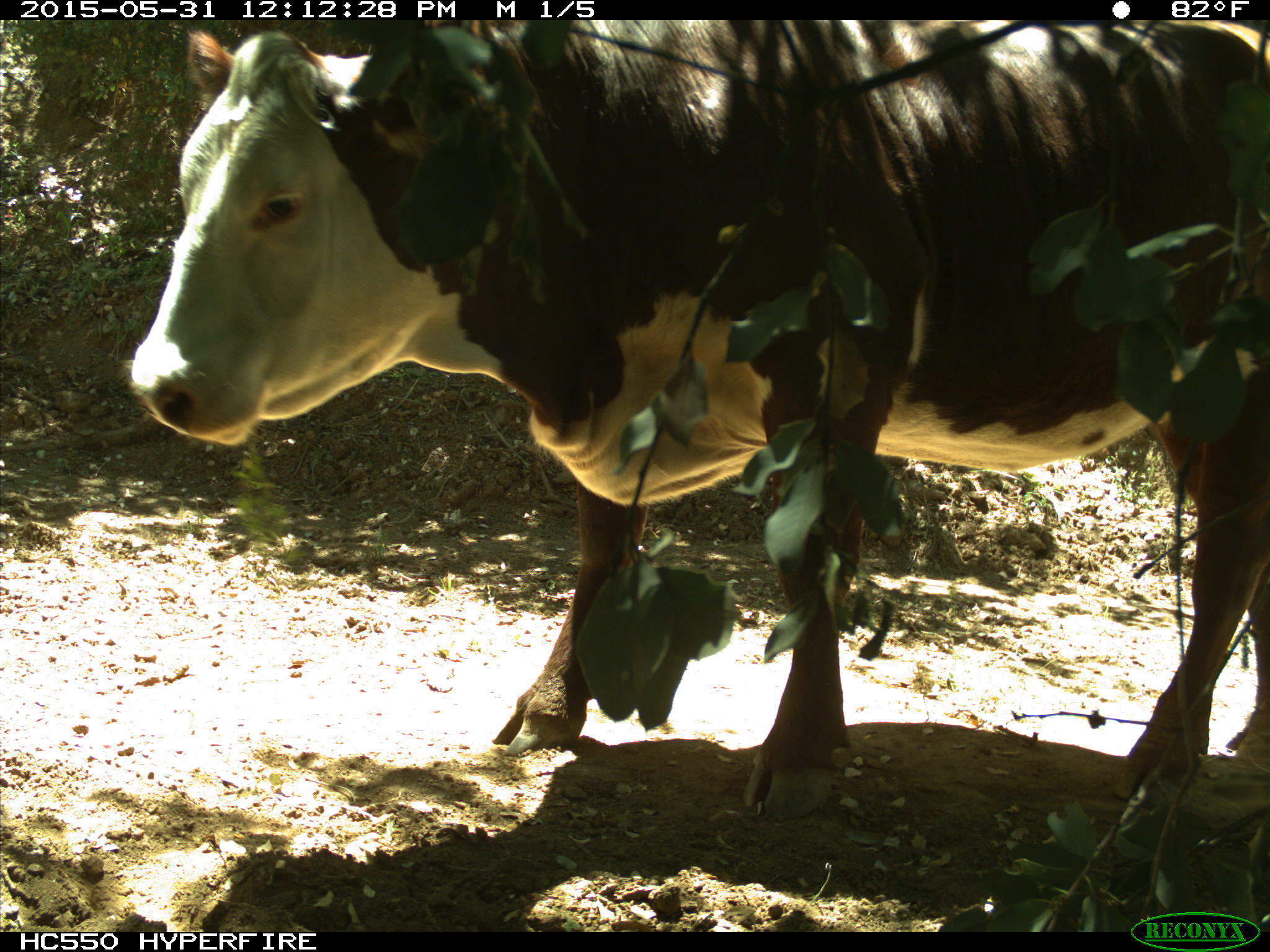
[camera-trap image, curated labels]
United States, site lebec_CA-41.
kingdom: Animalia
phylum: Chordata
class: Mammalia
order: Artiodactyla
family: Bovidae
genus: Bos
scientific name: Bos taurus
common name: domestic cow